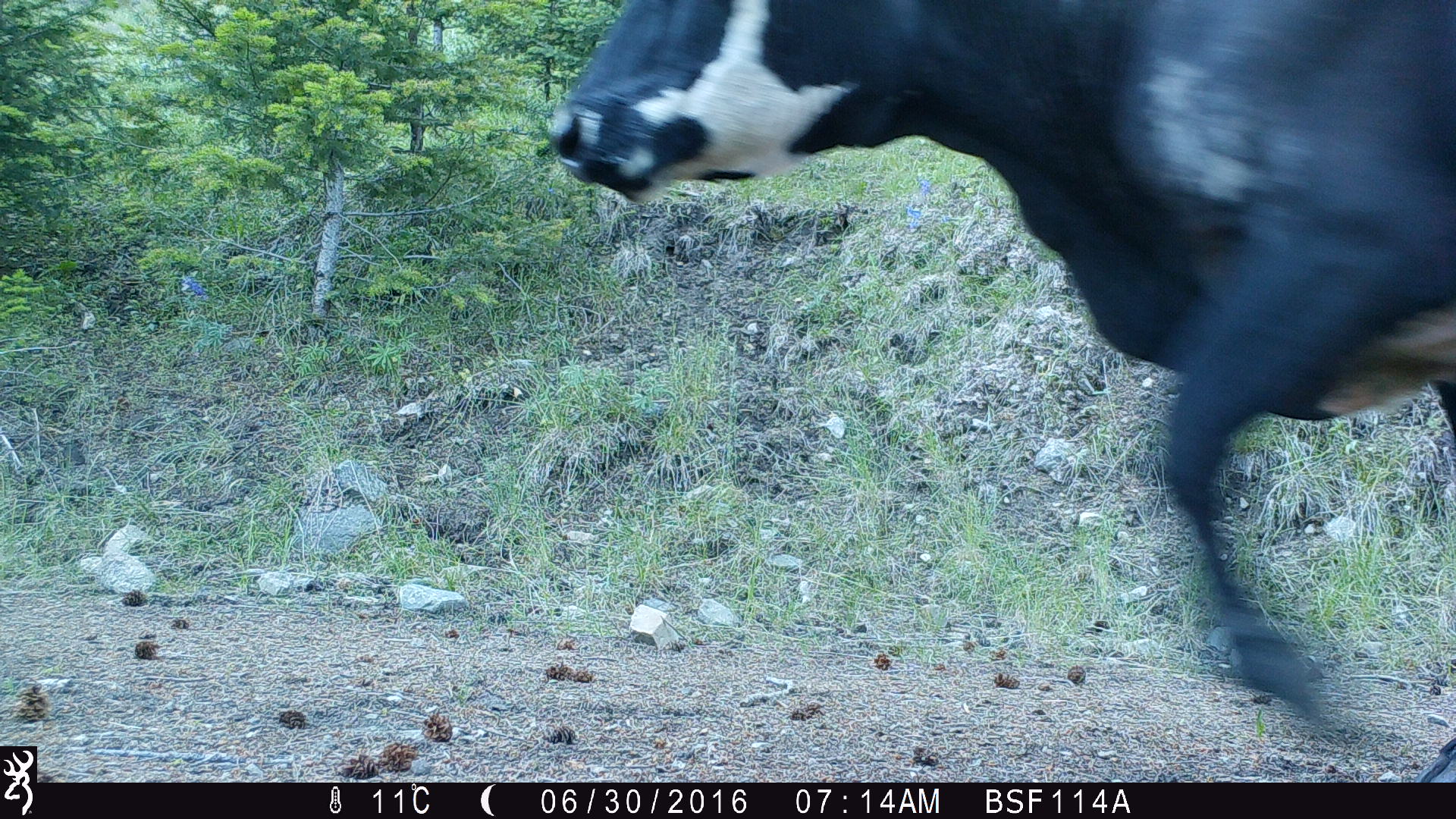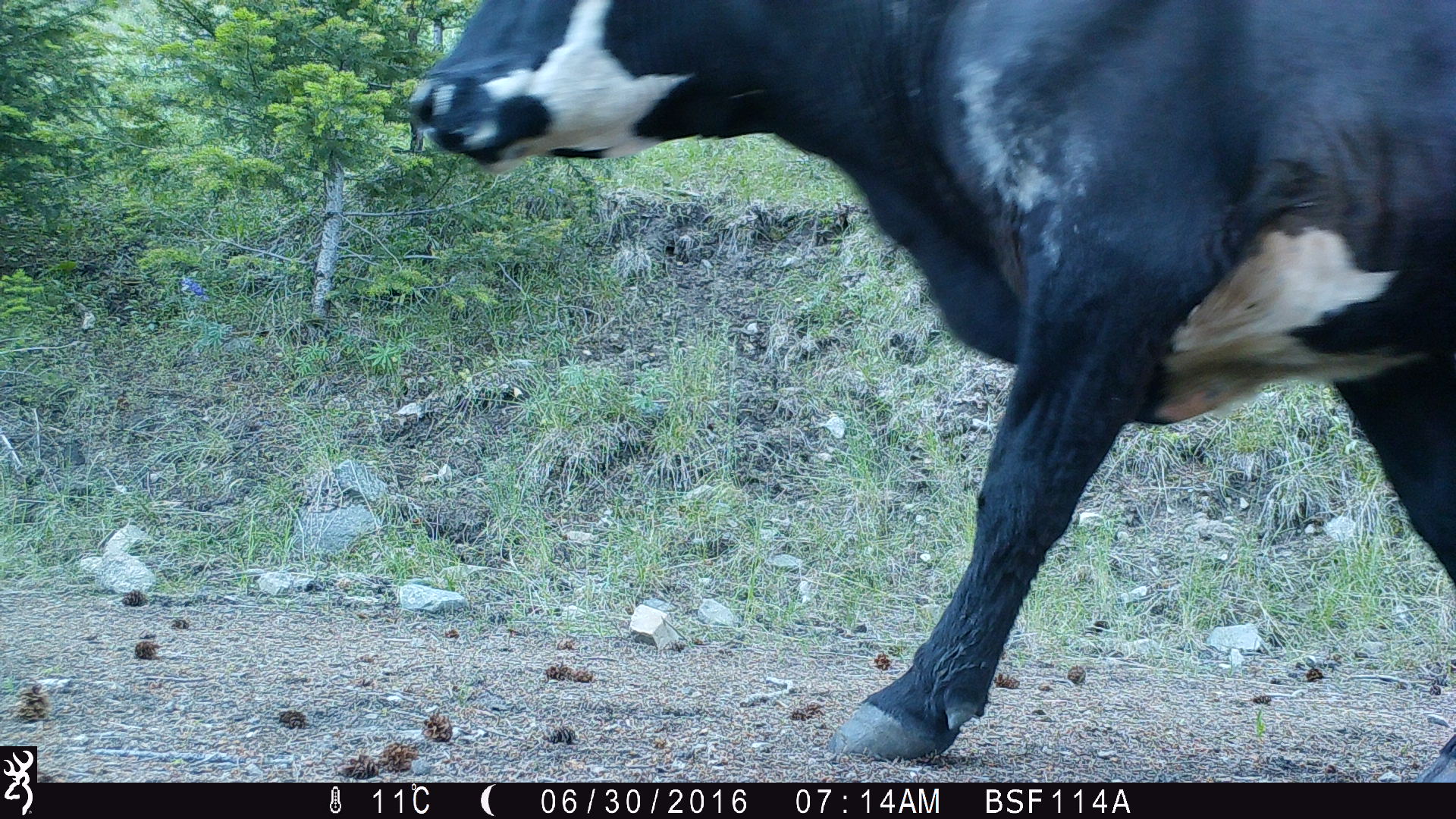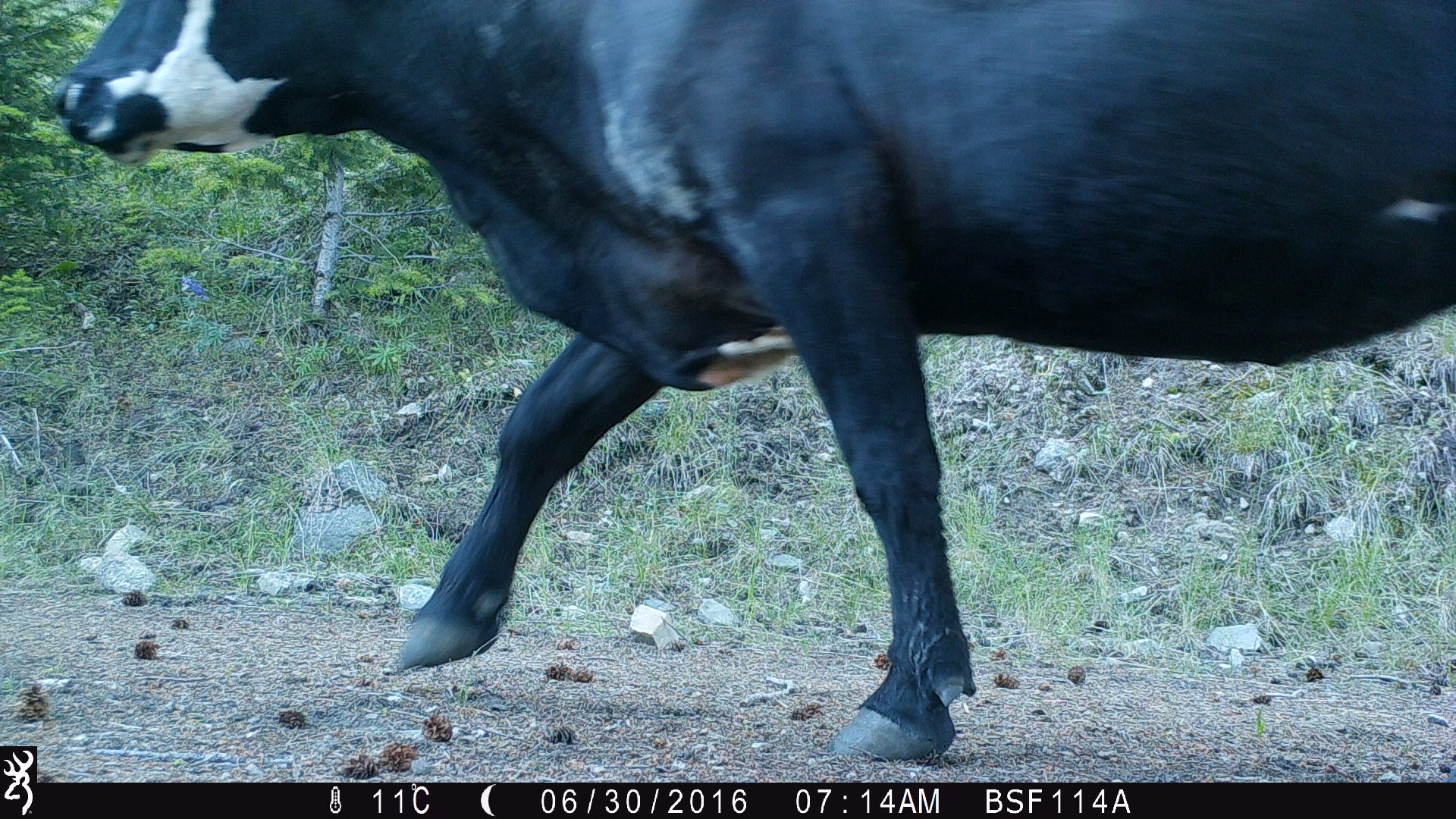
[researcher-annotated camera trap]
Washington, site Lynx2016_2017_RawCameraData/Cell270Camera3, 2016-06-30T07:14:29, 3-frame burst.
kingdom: Animalia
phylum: Chordata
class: Mammalia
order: Artiodactyla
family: Bovidae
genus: Bos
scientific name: Bos taurus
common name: domestic cattle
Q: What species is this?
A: Domestic cattle (Bos taurus).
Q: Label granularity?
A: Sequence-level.